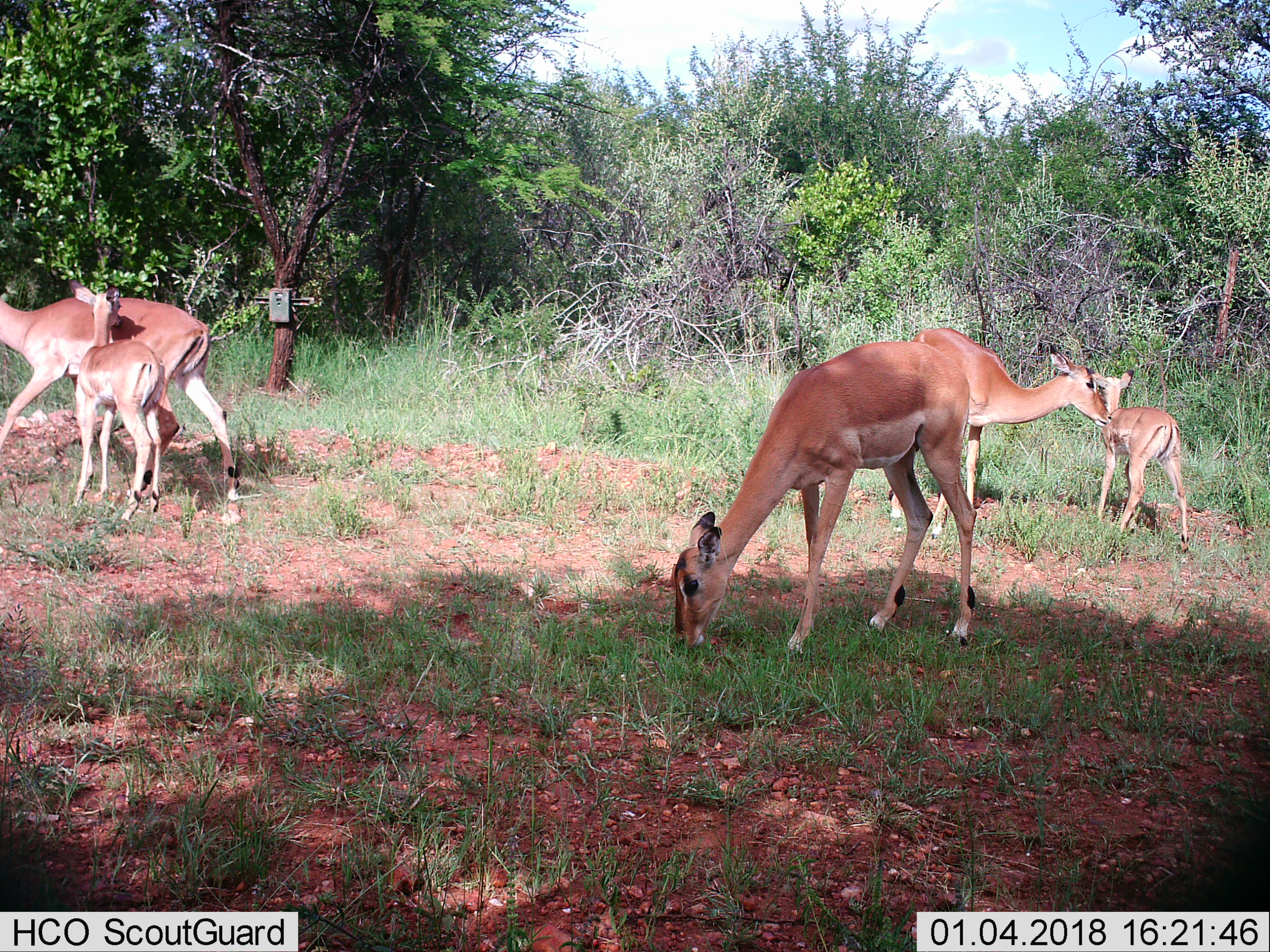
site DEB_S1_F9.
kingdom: Animalia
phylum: Chordata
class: Mammalia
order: Artiodactyla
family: Bovidae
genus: Aepyceros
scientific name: Aepyceros melampus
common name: impala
Impala (Aepyceros melampus), count 5. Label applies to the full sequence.